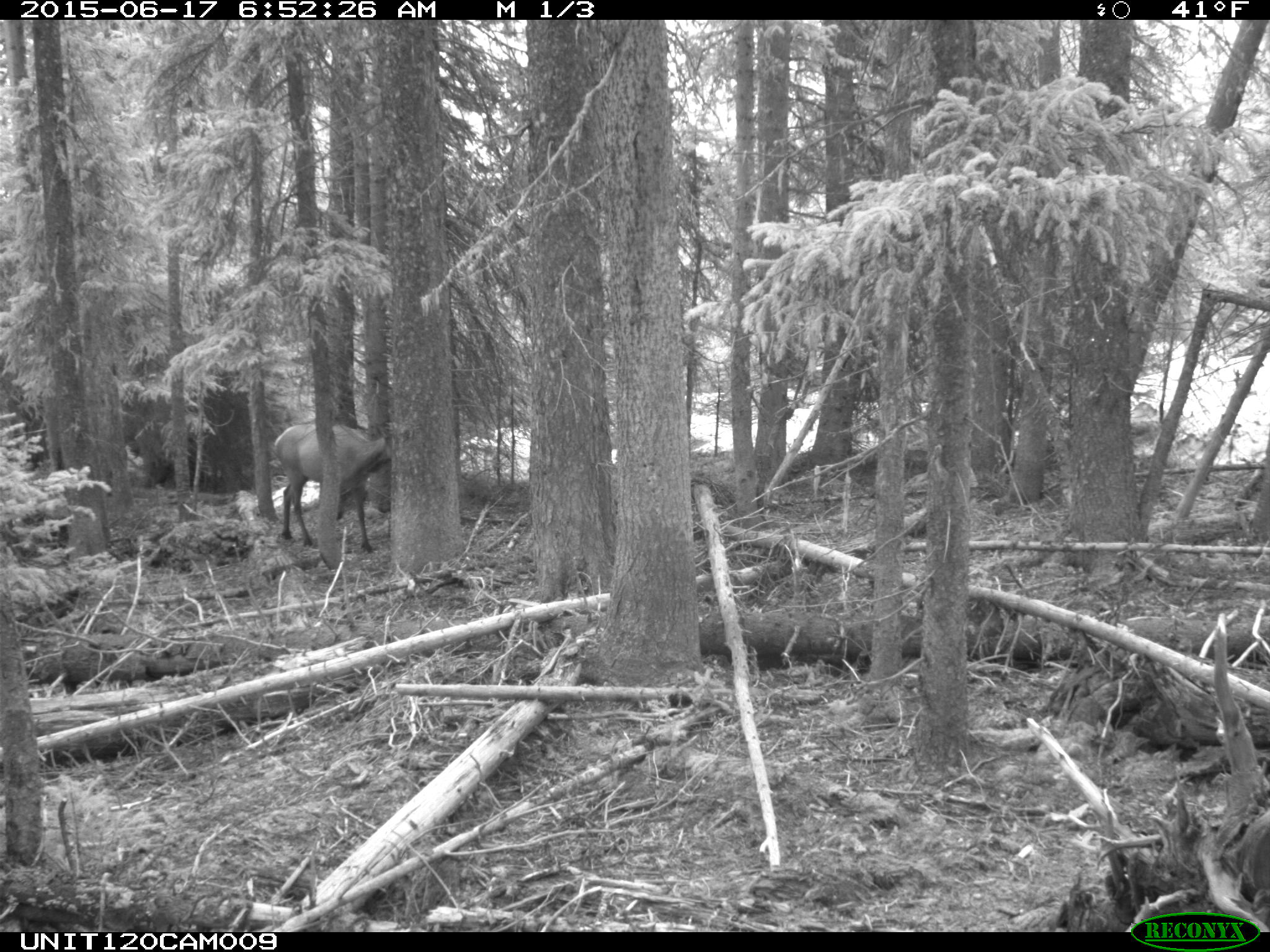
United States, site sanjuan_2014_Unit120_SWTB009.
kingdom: Animalia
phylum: Chordata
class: Mammalia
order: Artiodactyla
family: Cervidae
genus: Cervus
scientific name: Cervus elaphus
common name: red deer